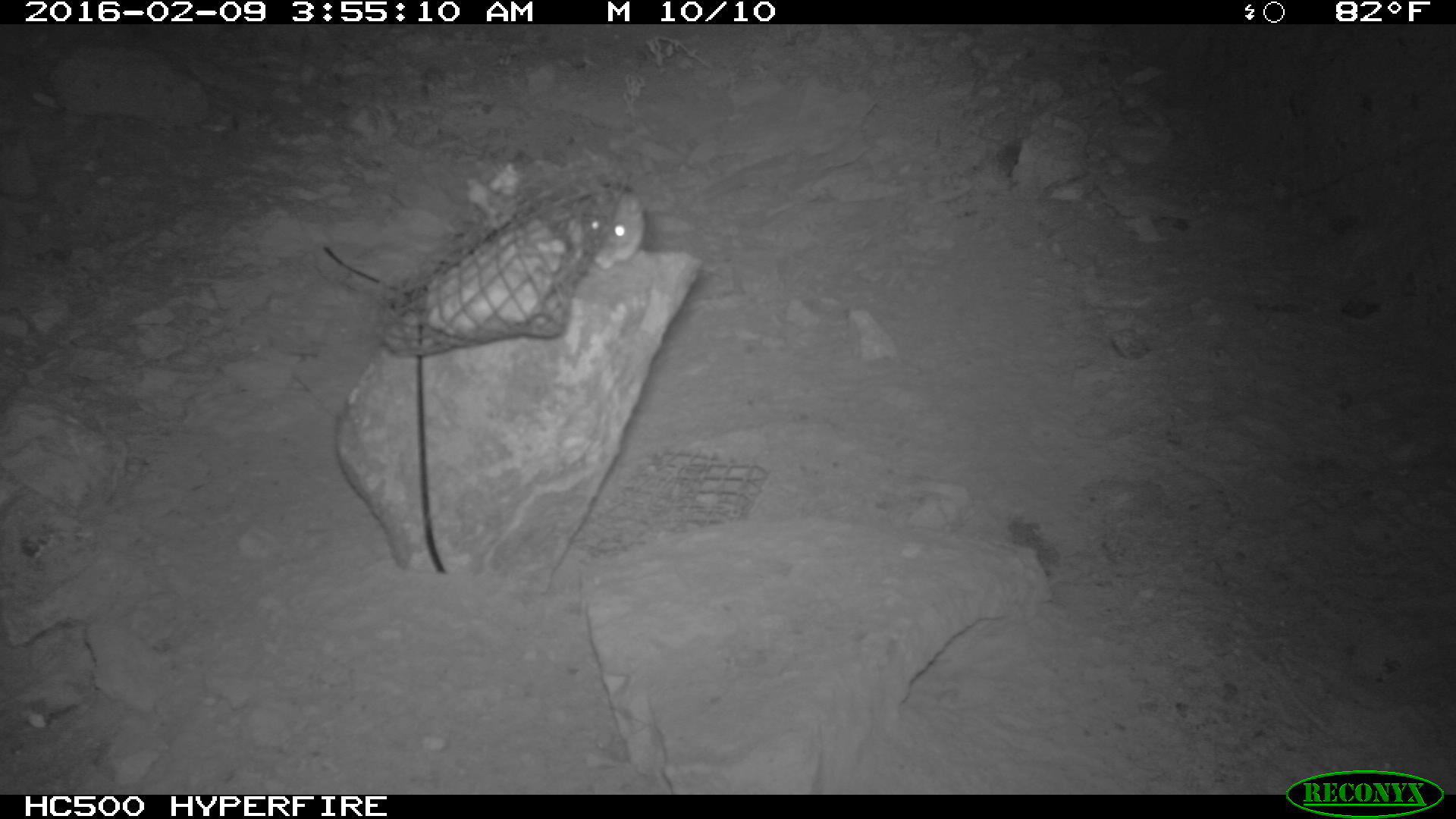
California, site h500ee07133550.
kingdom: Animalia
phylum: Chordata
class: Mammalia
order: Rodentia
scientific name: Rodentia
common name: rodent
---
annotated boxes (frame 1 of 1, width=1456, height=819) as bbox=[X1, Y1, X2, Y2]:
rodent: bbox=[557, 180, 642, 268]